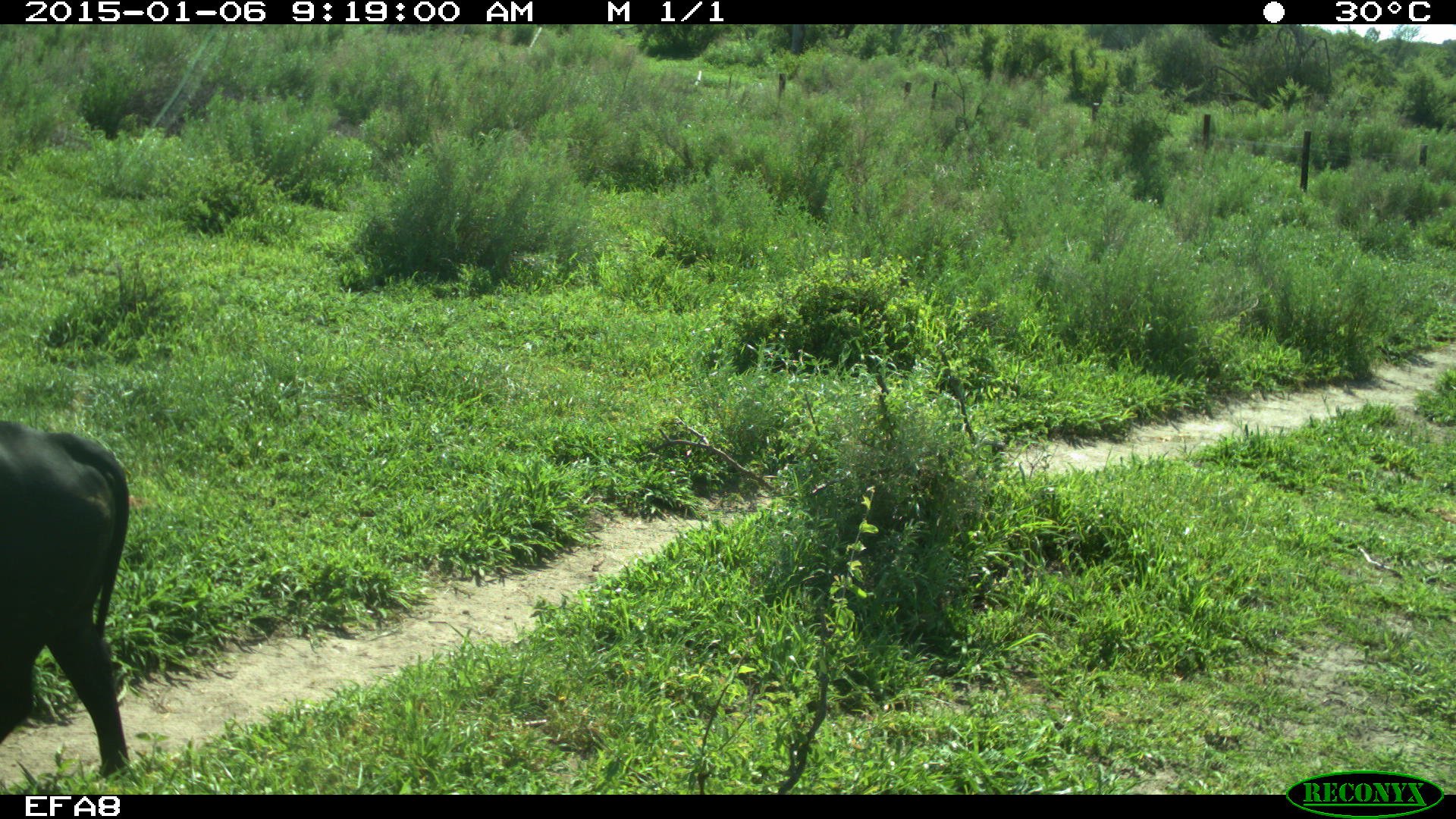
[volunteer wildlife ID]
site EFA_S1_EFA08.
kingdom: Animalia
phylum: Chordata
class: Mammalia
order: Artiodactyla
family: Bovidae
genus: Bos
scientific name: Bos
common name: cattle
Cattle (Bos), count 1. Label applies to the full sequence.